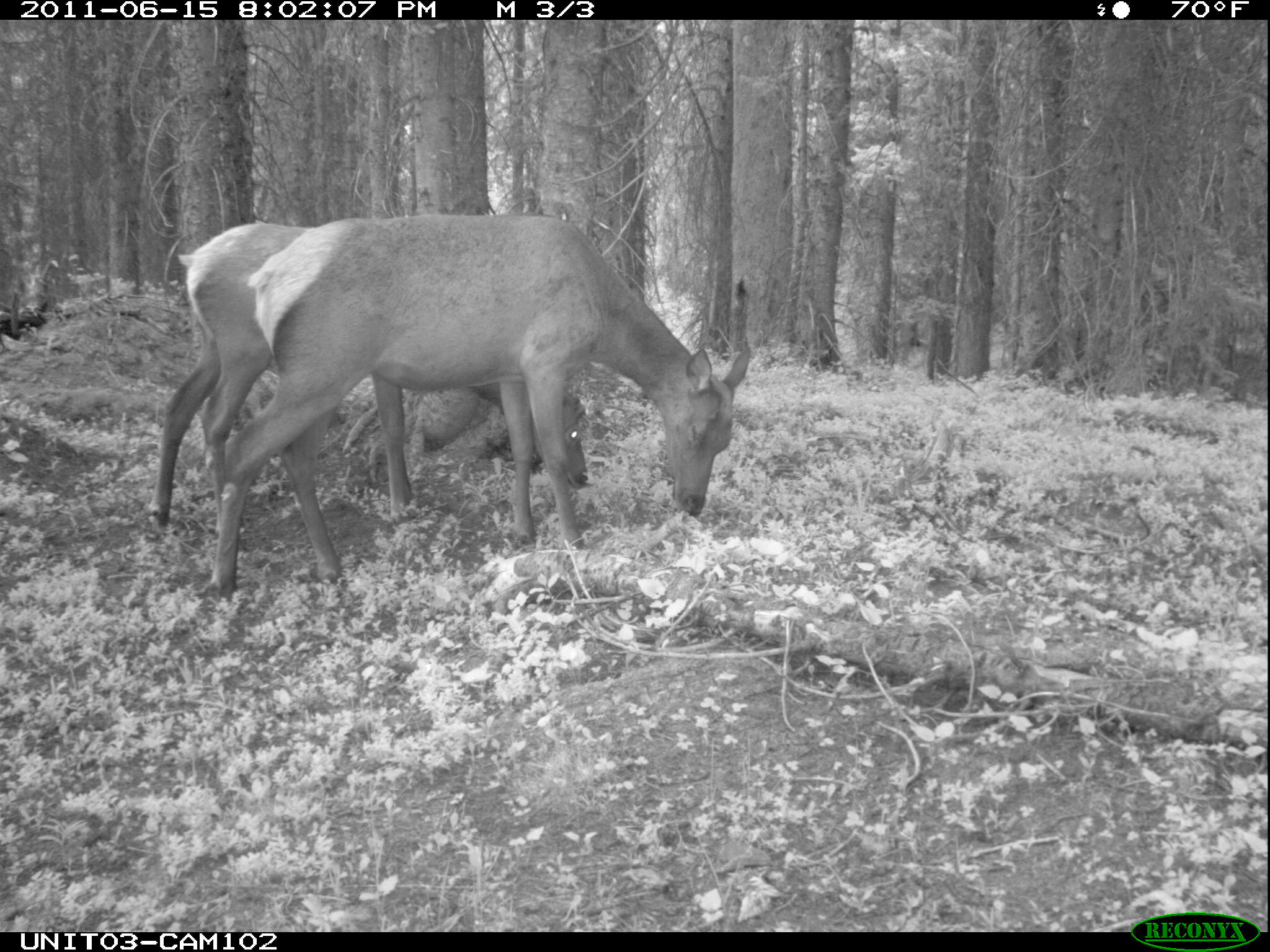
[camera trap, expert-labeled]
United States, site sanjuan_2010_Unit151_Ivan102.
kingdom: Animalia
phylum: Chordata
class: Mammalia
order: Artiodactyla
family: Cervidae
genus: Cervus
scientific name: Cervus elaphus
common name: red deer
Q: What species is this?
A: Cervus elaphus (red deer).